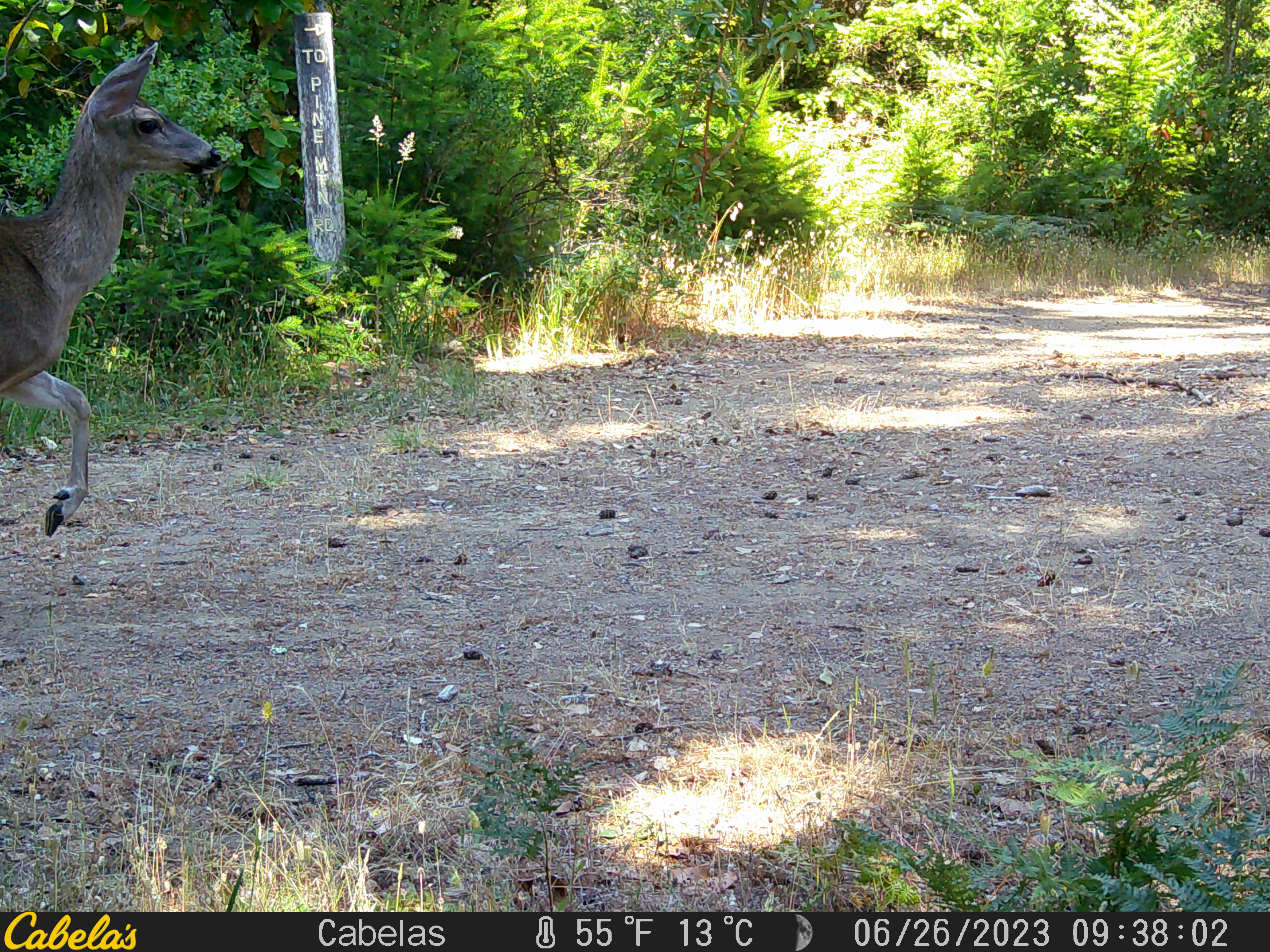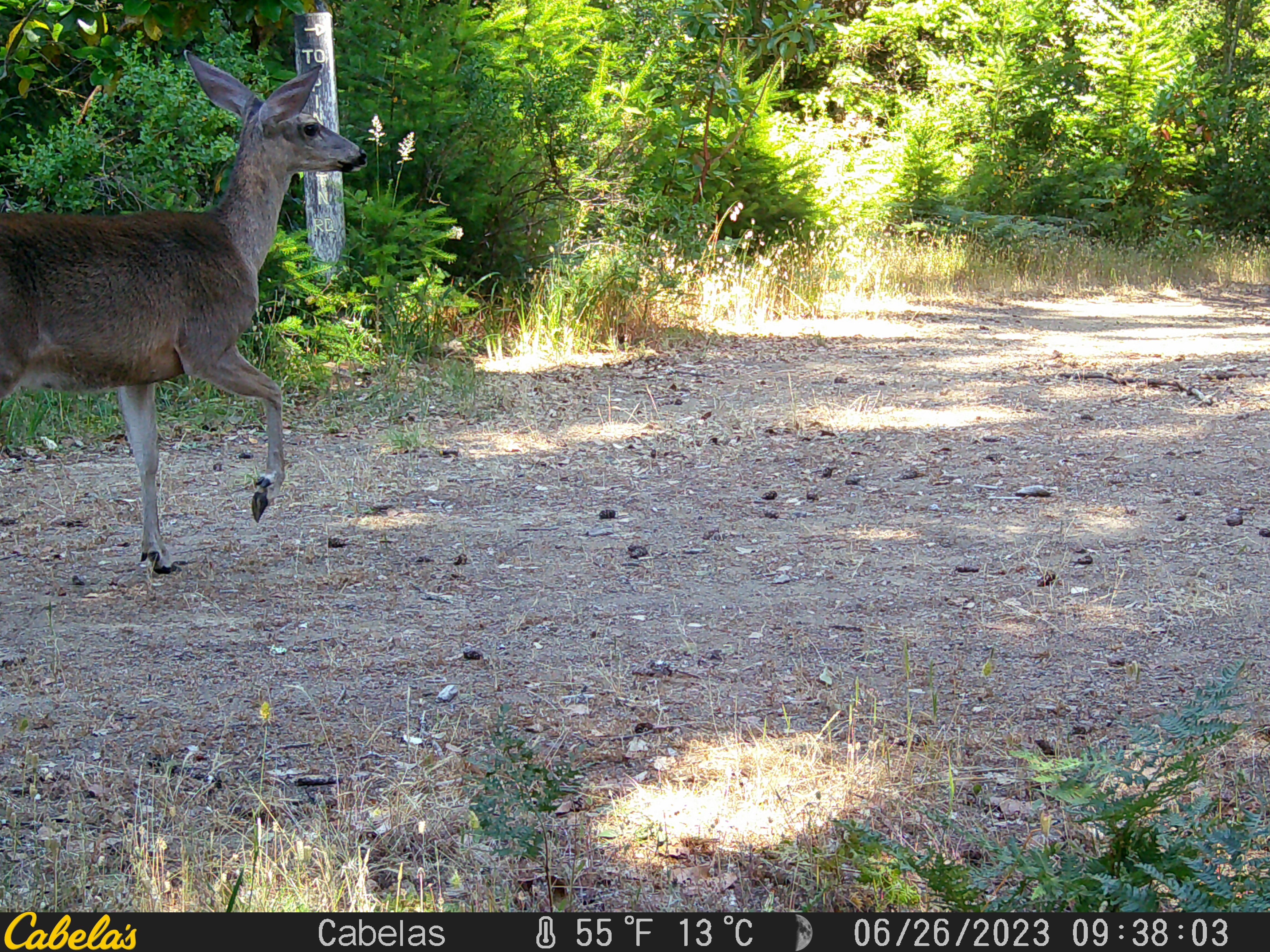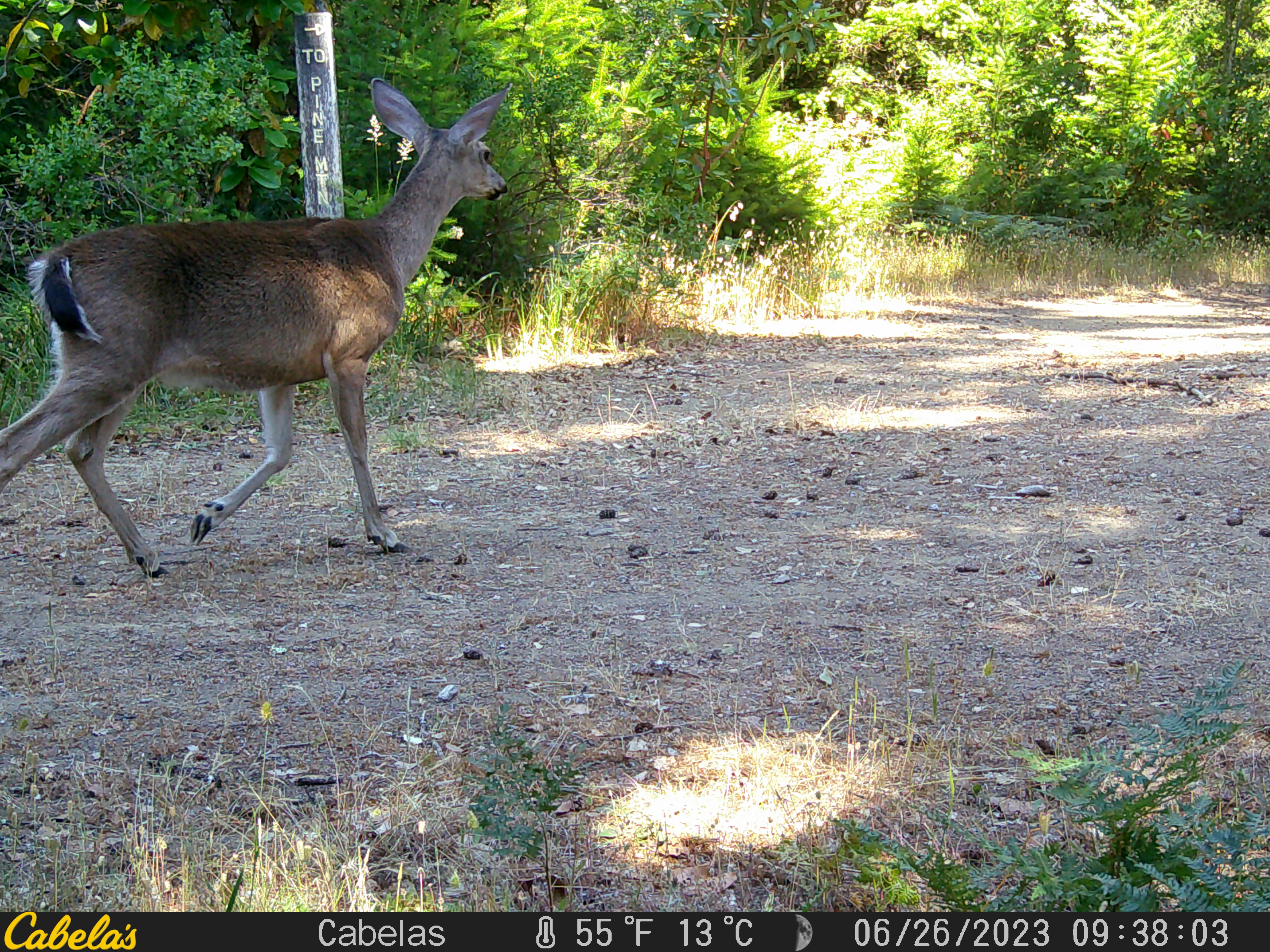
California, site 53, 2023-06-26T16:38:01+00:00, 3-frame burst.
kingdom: Animalia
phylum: Chordata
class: Mammalia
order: Artiodactyla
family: Cervidae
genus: Odocoileus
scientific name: Odocoileus hemionus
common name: mule deer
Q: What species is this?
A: Mule deer (Odocoileus hemionus).